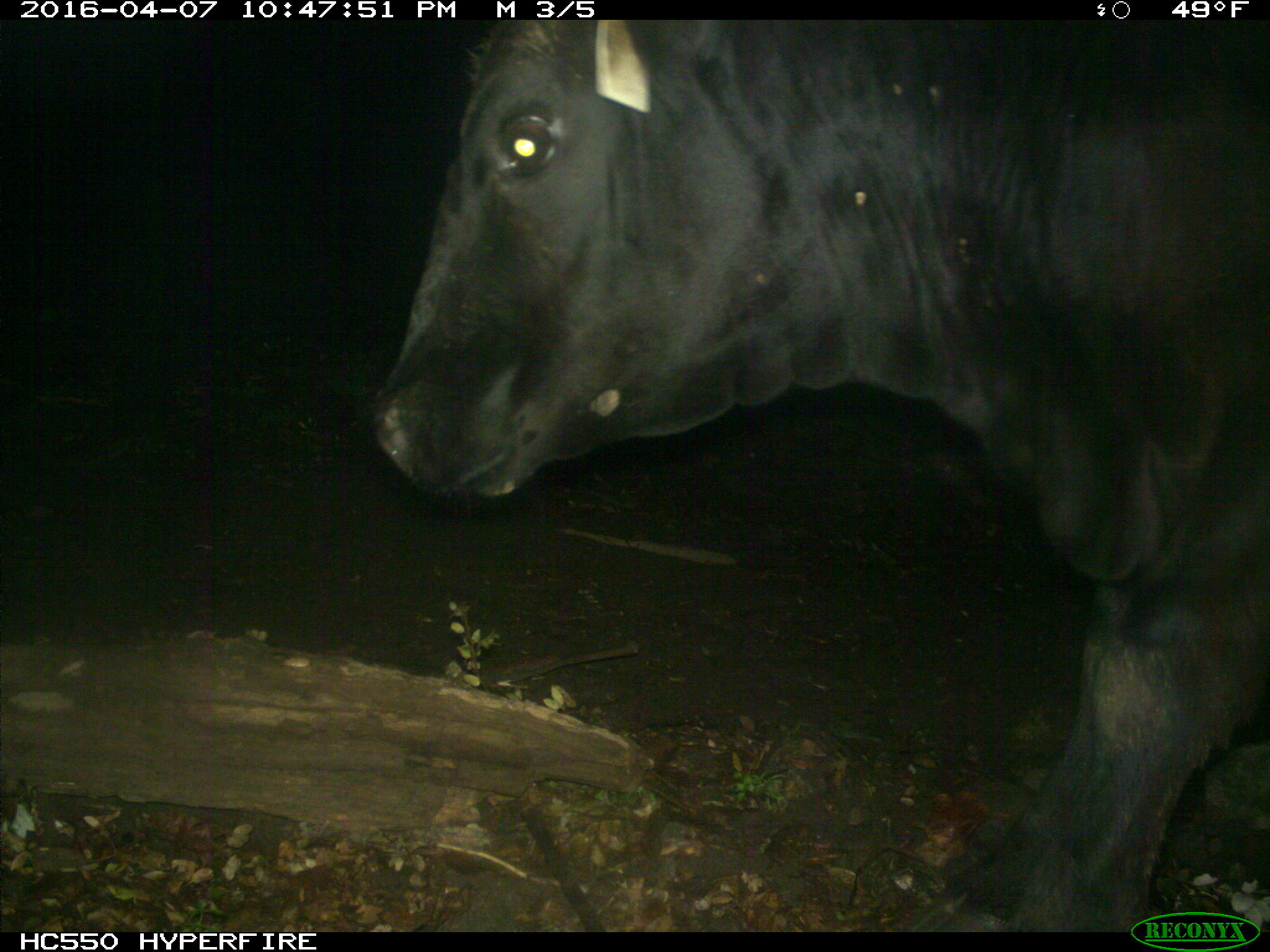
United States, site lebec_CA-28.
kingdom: Animalia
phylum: Chordata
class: Mammalia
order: Artiodactyla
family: Bovidae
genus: Bos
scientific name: Bos taurus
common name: domestic cow